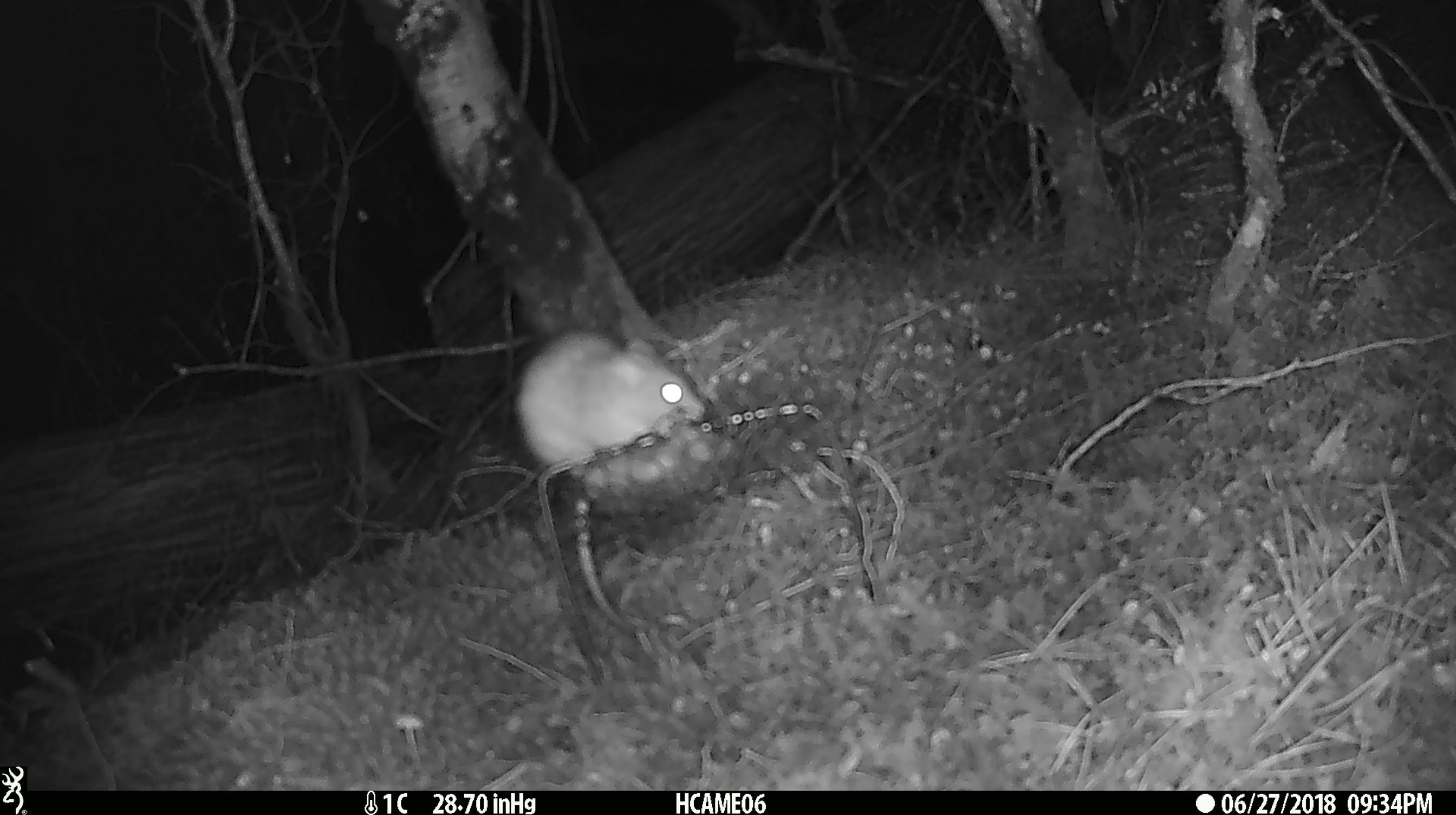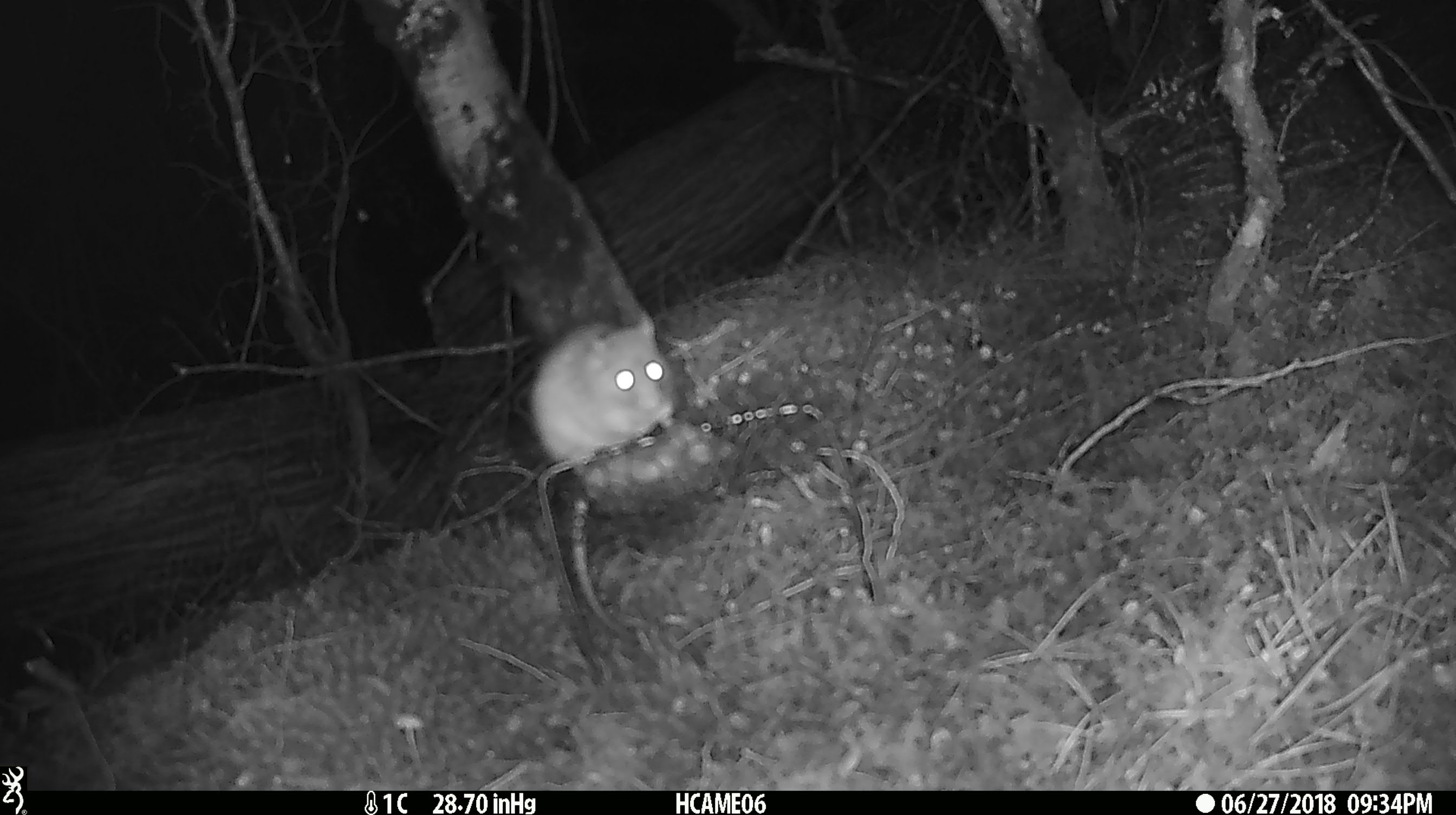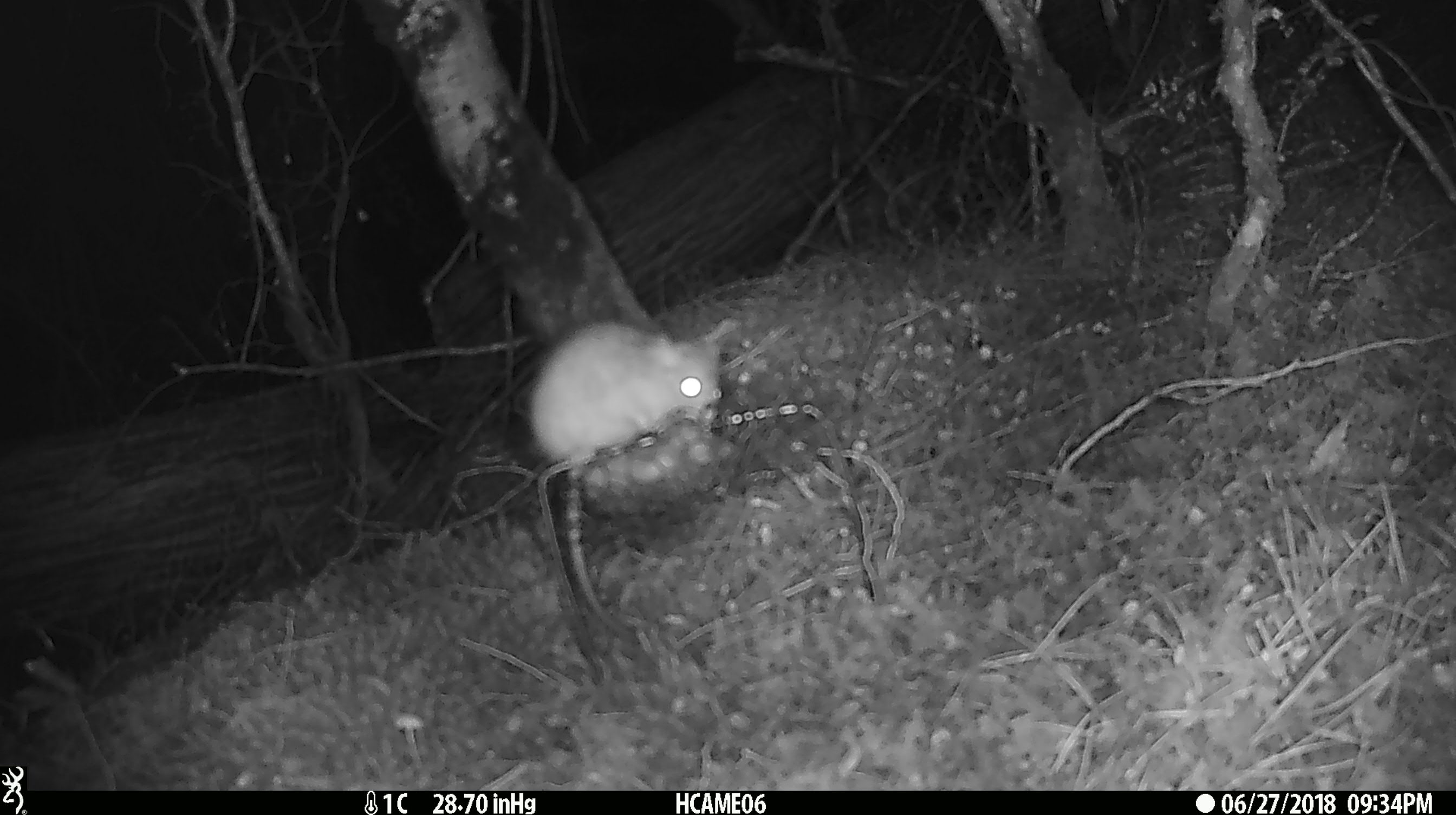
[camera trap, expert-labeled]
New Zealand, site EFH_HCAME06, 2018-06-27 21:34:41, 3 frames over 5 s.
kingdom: Animalia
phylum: Chordata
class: Mammalia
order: Rodentia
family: Muridae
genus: Rattus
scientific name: Rattus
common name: rat